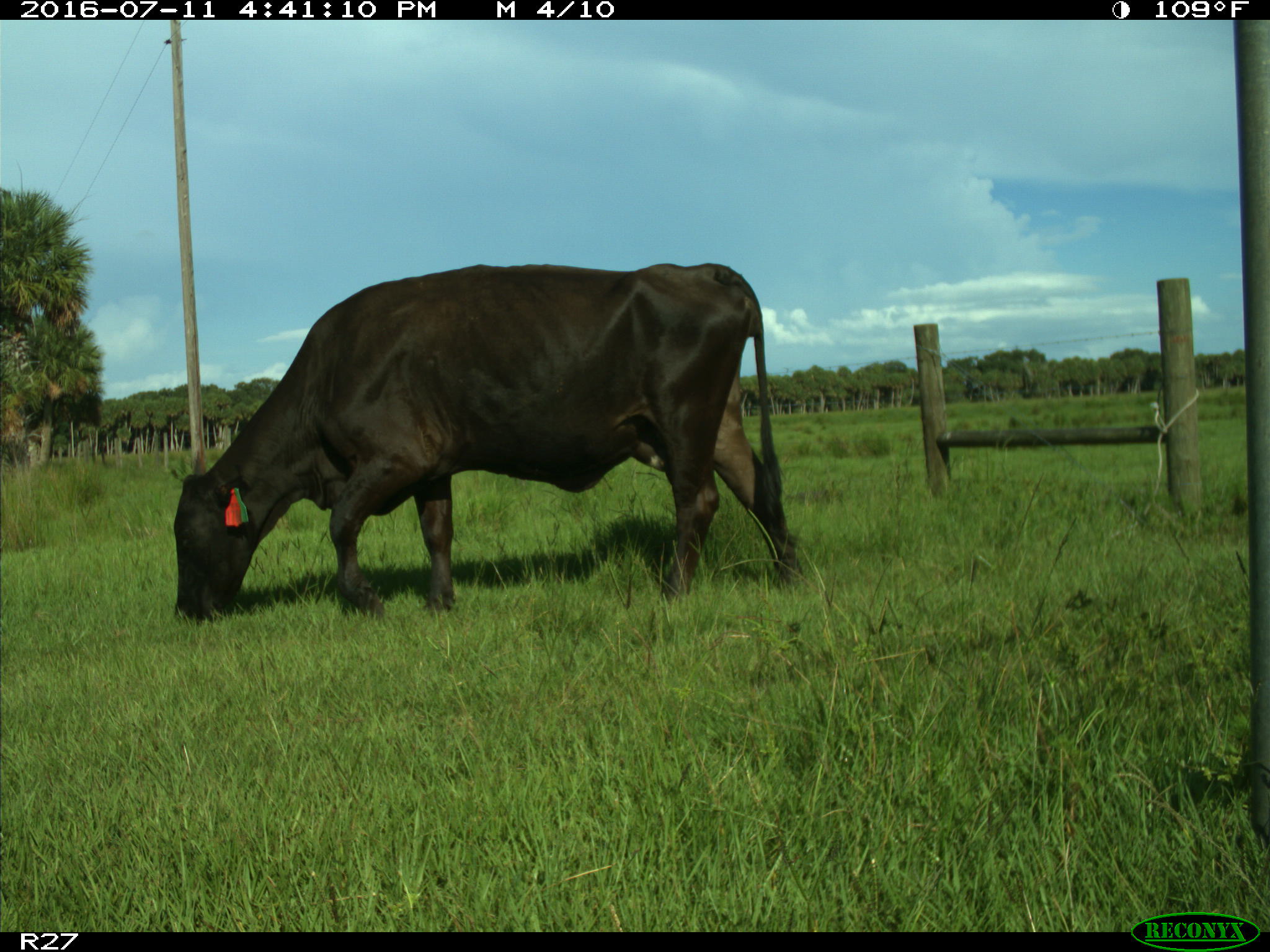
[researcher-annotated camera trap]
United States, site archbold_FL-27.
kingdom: Animalia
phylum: Chordata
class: Mammalia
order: Artiodactyla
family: Bovidae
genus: Bos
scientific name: Bos taurus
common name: domestic cow